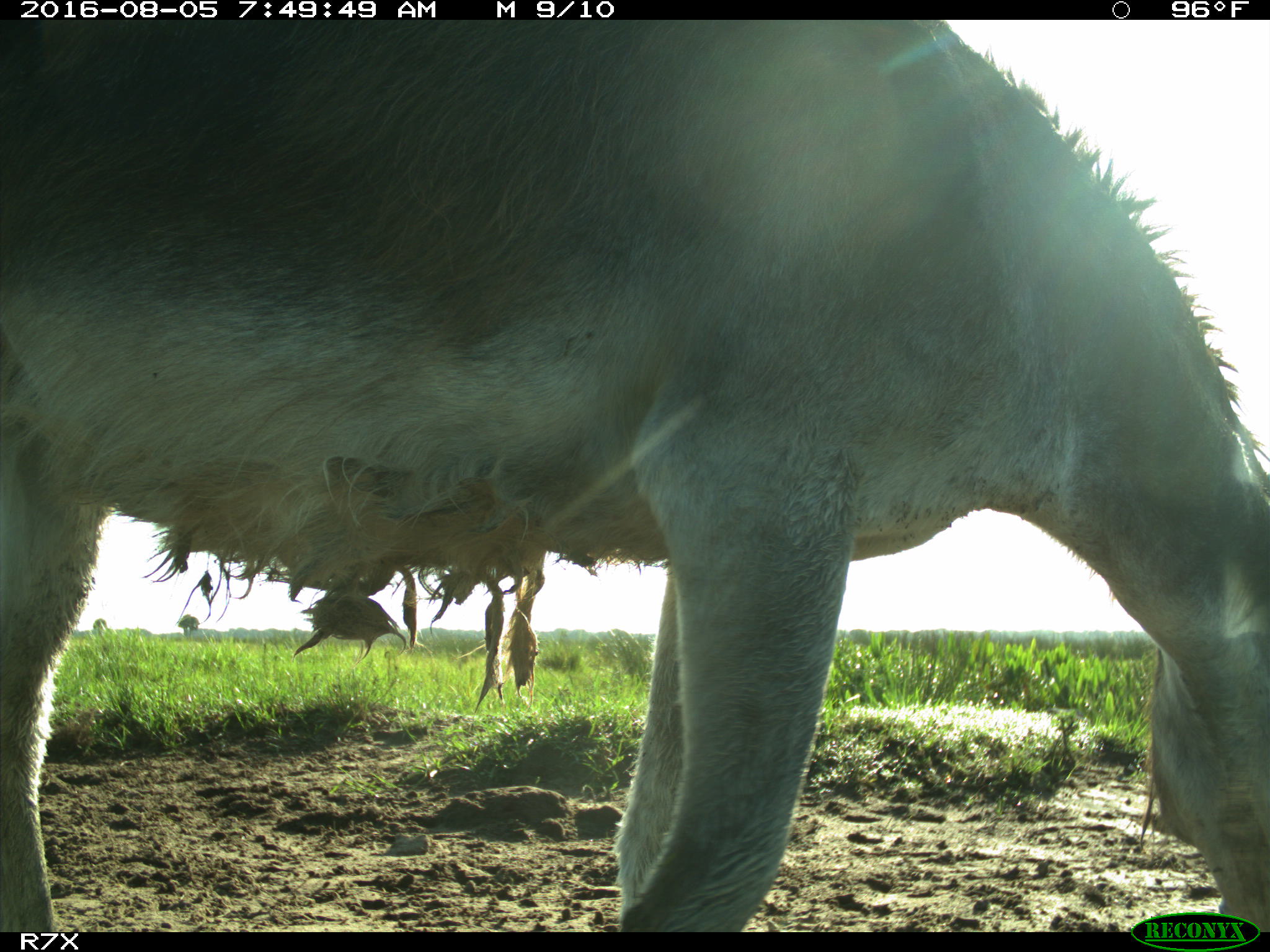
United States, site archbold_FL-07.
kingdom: Animalia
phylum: Chordata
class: Mammalia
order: Perissodactyla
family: Equidae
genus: Equus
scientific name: Equus africanus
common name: african wild ass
Equus africanus (african wild ass).